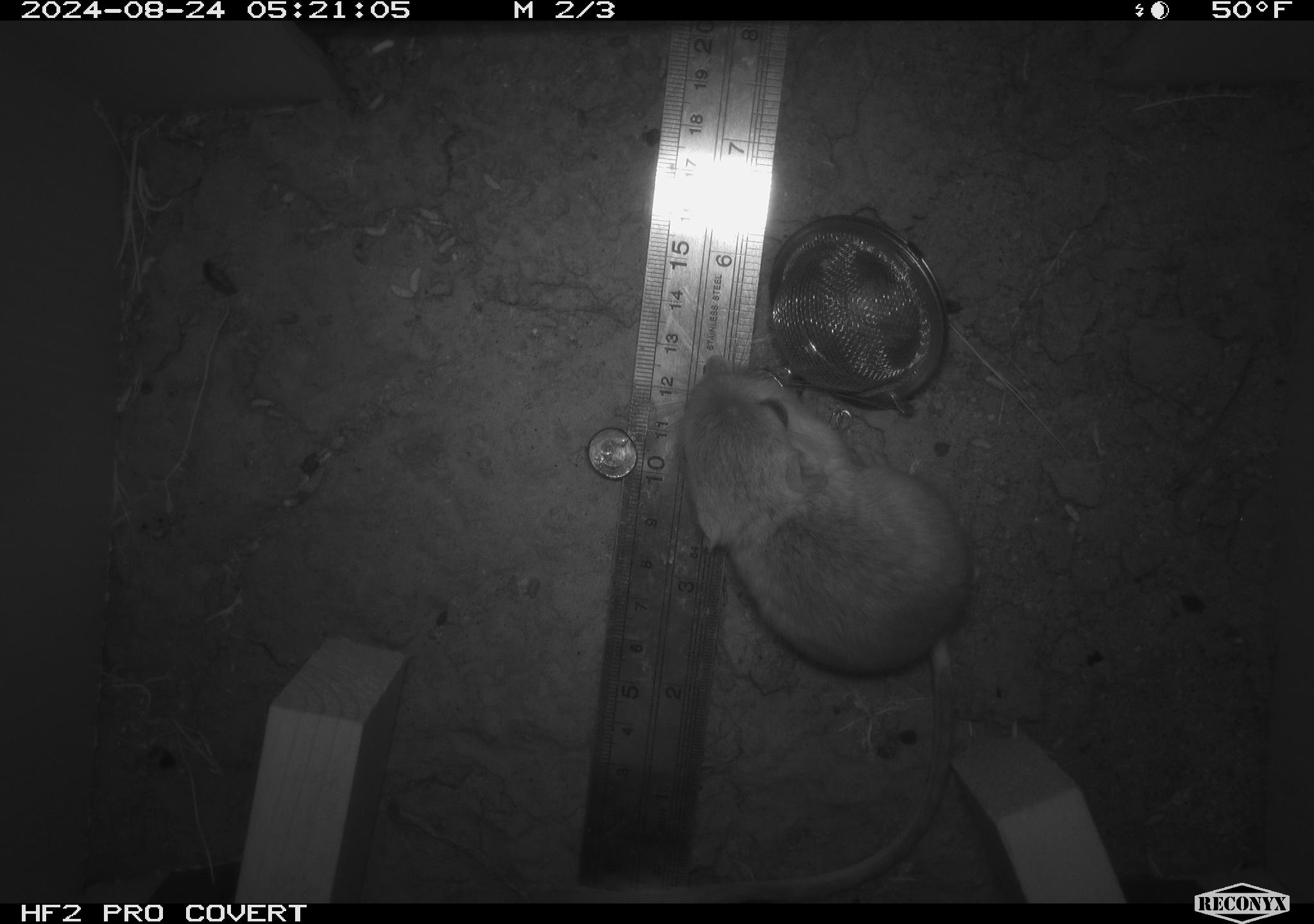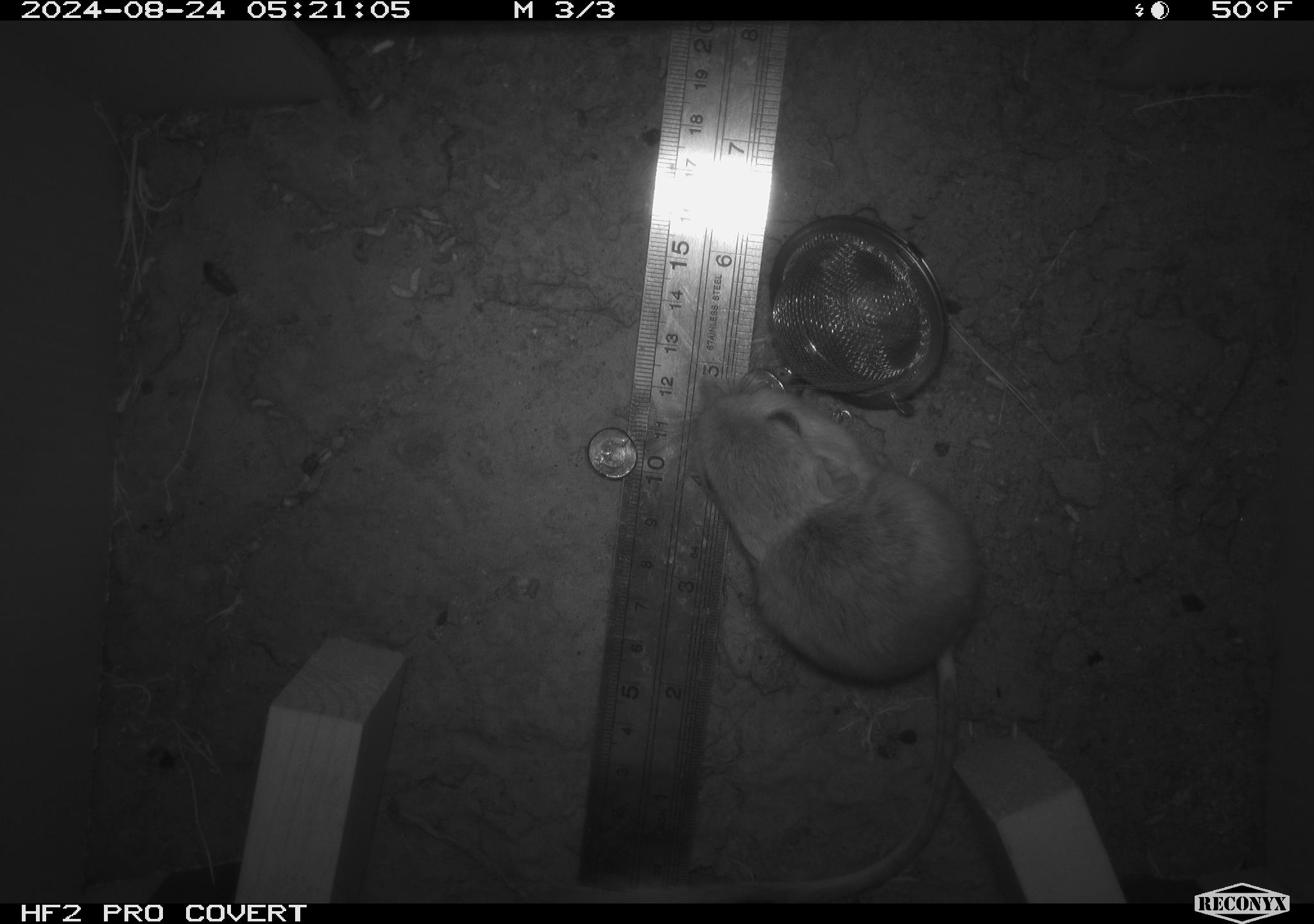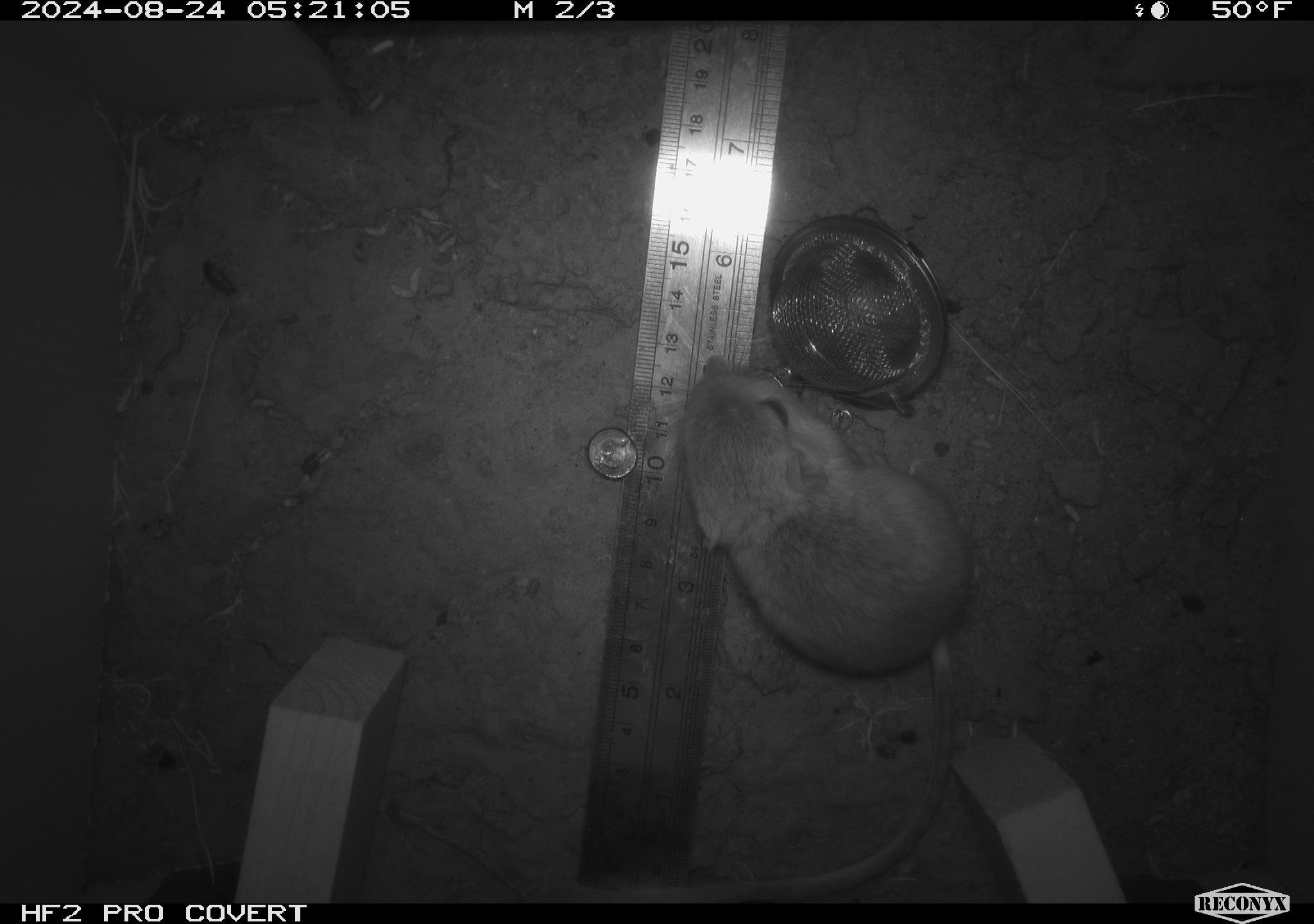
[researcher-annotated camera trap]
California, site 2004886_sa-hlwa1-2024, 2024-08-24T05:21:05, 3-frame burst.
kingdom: Animalia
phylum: Chordata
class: Mammalia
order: Rodentia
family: Heteromyidae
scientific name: Heteromyidae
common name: kangaroo rats and pocket mice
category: heteromyidae family